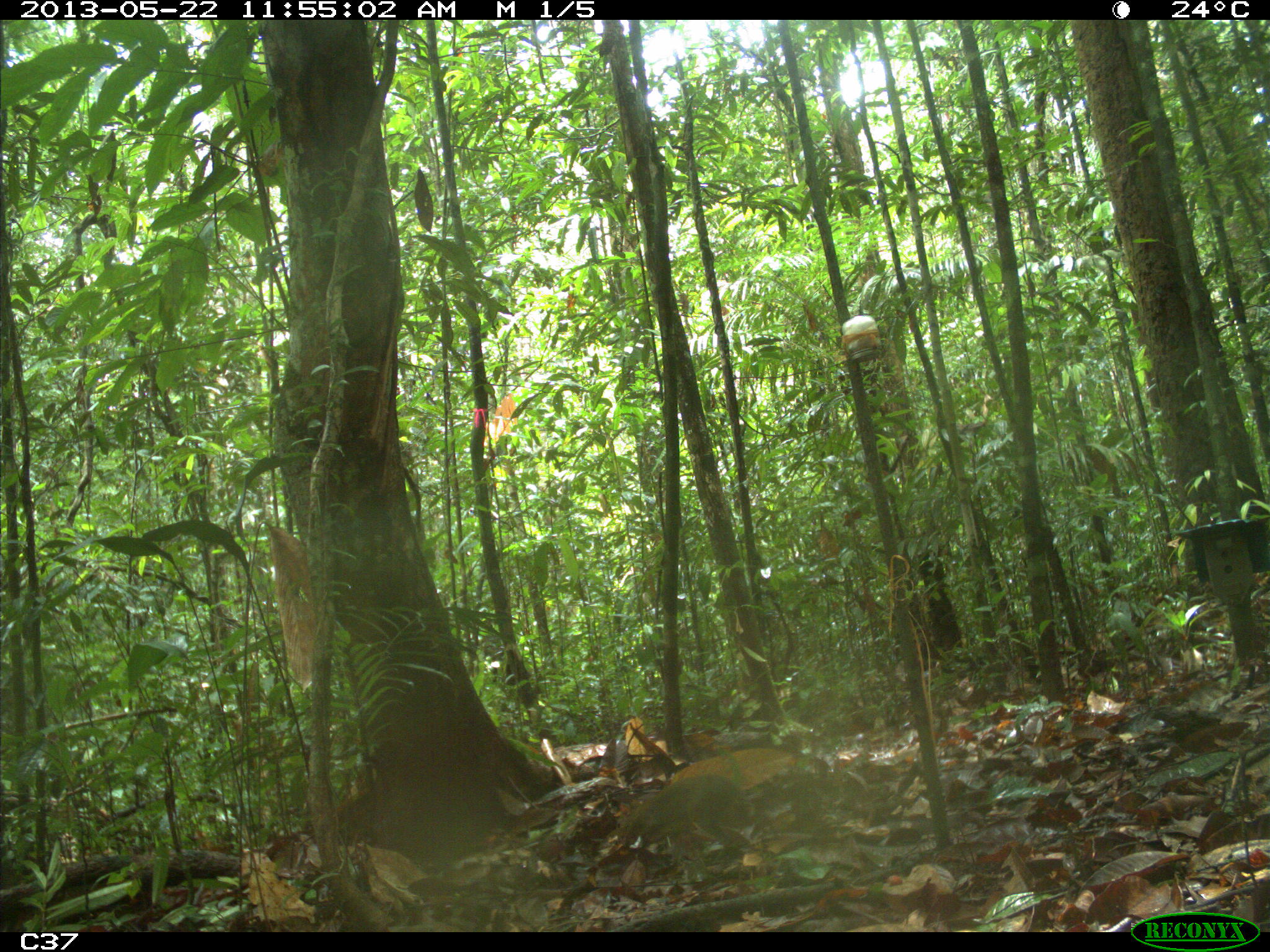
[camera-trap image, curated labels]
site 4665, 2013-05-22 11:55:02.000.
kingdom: Animalia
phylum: Chordata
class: Mammalia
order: Rodentia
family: Dasyproctidae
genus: Myoprocta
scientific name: Myoprocta pratti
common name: green acouchi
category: myoprocta pratii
Myoprocta pratii (green acouchi) (Myoprocta pratti), count 1, age adult.